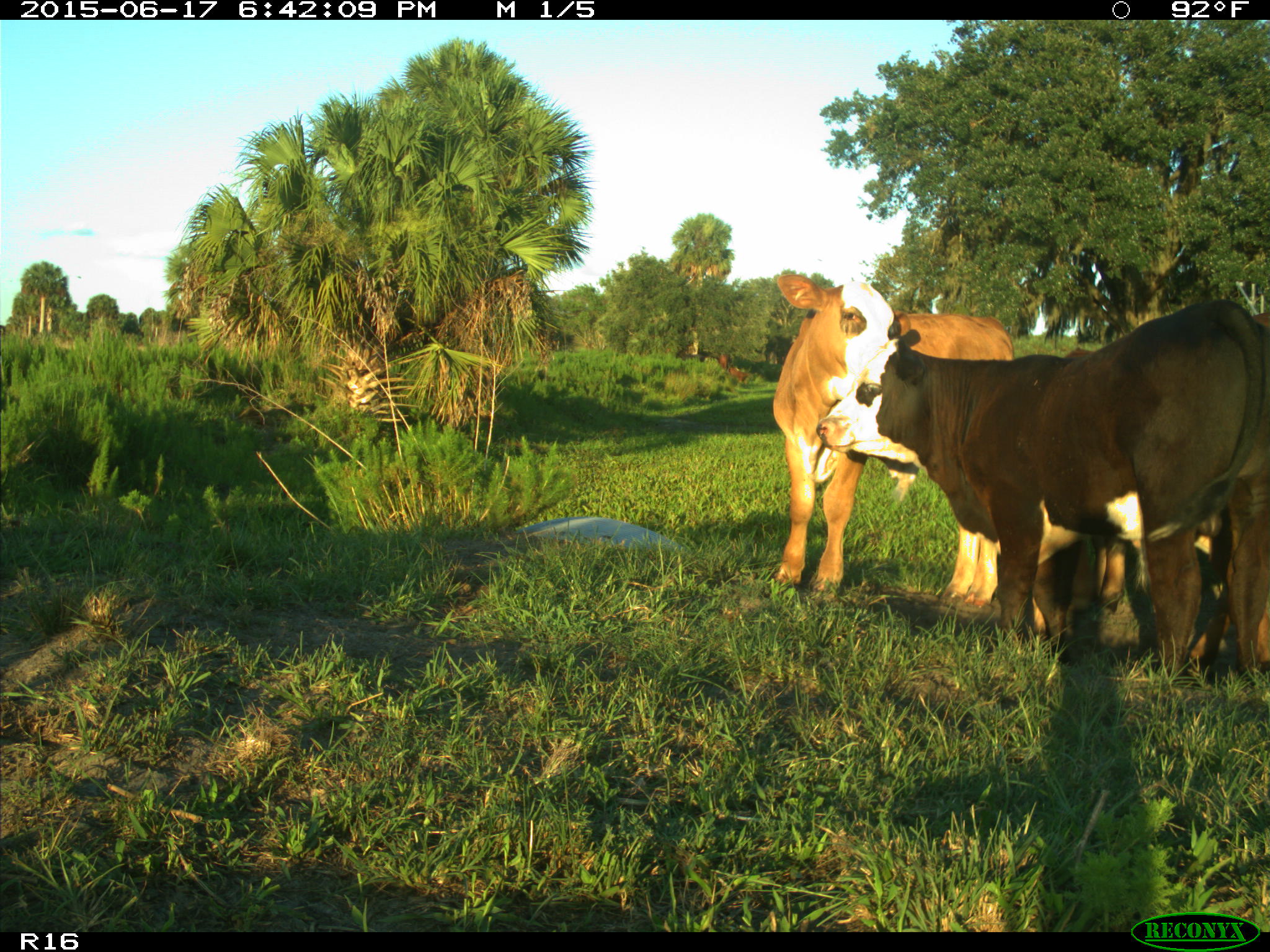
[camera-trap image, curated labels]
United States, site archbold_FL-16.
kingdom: Animalia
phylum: Chordata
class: Mammalia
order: Artiodactyla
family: Bovidae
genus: Bos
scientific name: Bos taurus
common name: domestic cow